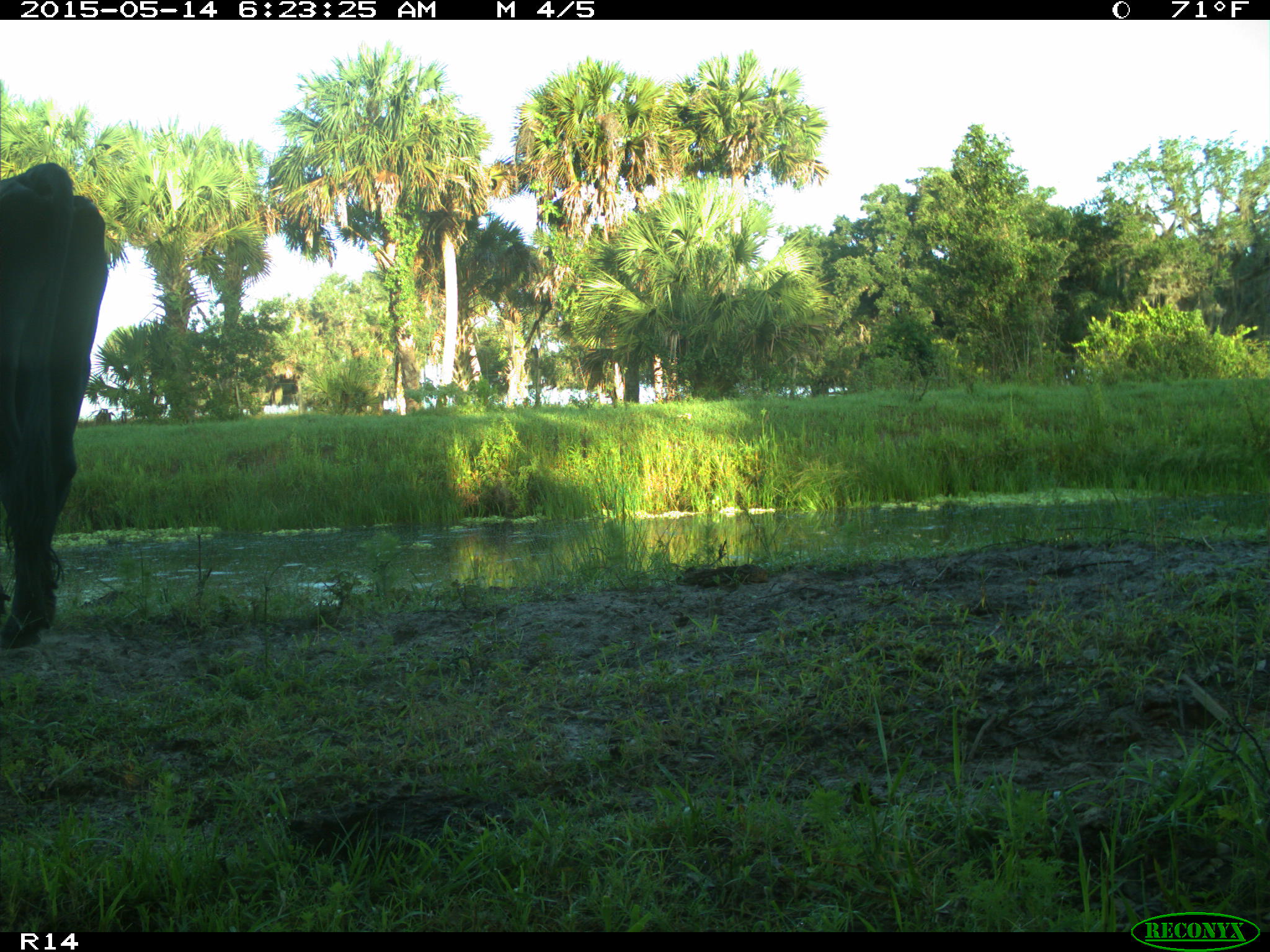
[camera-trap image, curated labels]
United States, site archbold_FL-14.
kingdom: Animalia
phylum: Chordata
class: Mammalia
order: Artiodactyla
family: Bovidae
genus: Bos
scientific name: Bos taurus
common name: domestic cow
Bos taurus (domestic cow).